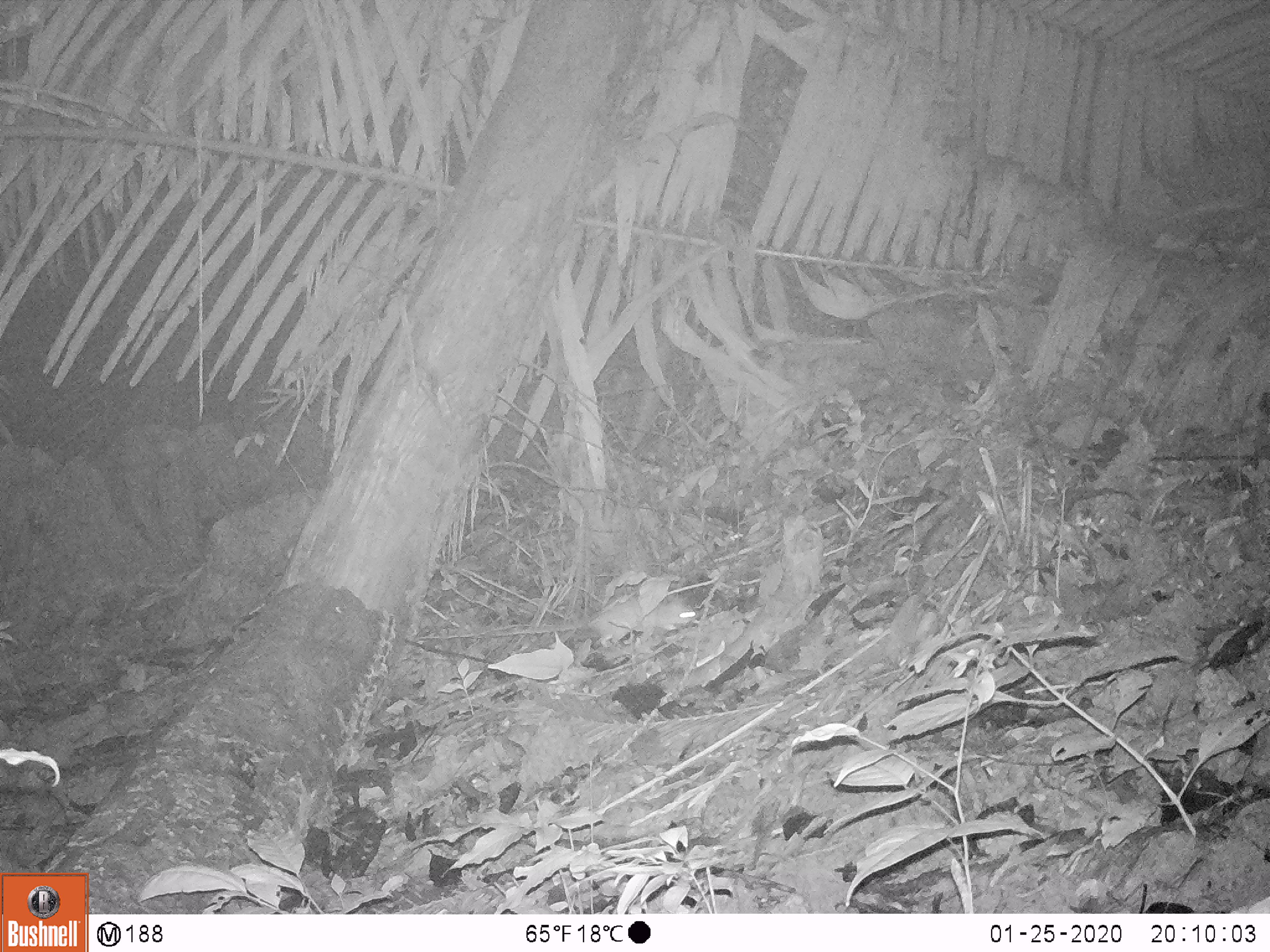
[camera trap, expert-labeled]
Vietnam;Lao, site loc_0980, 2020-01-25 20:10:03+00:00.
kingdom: Animalia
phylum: Chordata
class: Mammalia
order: Rodentia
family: Muridae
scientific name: Muridae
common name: old-world mice and rats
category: unidentified murid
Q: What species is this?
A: Unidentified murid (old-world mice and rats) (Muridae).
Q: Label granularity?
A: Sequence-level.